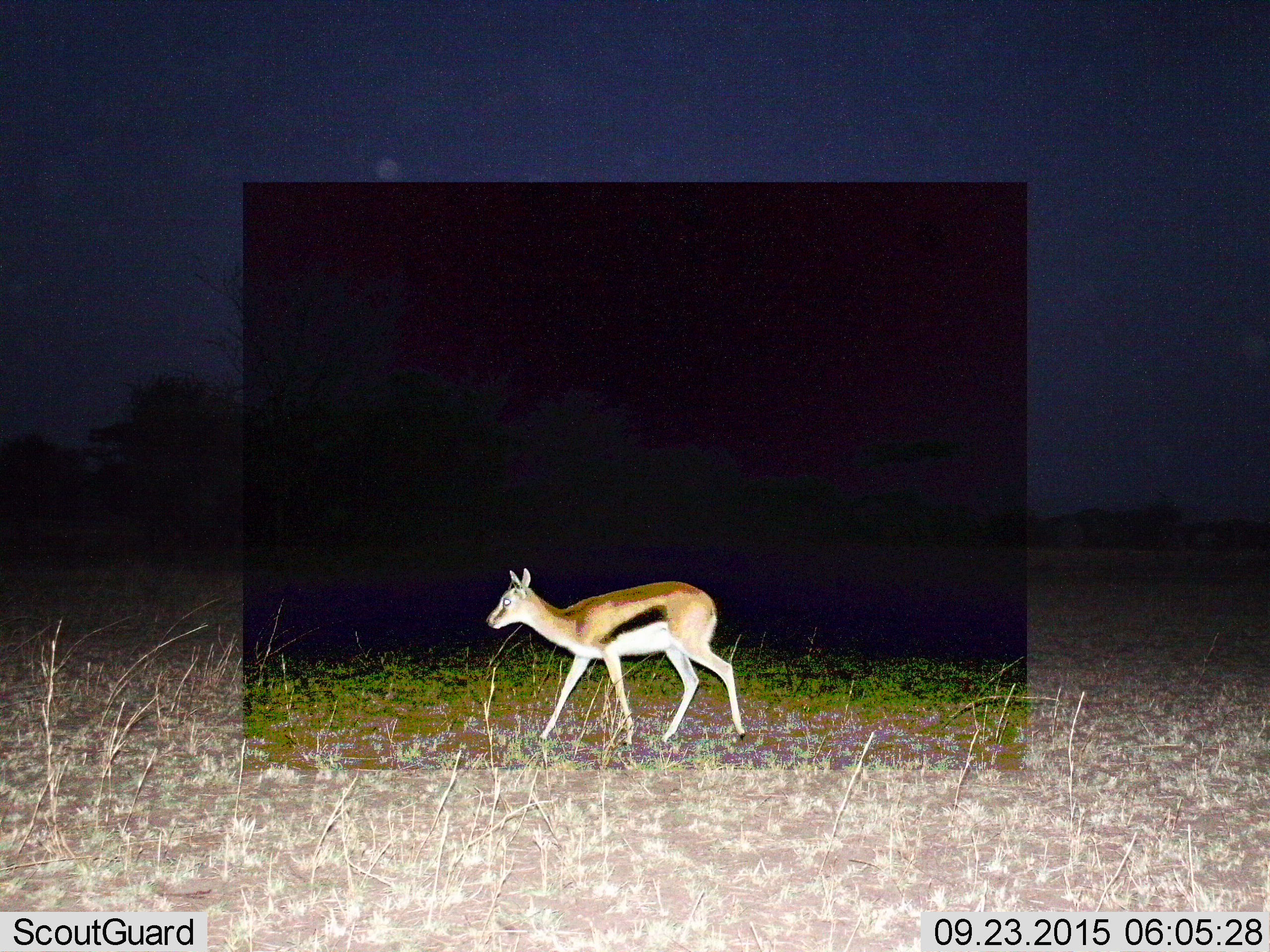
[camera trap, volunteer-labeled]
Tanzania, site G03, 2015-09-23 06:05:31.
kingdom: Animalia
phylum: Chordata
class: Mammalia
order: Artiodactyla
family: Bovidae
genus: Eudorcas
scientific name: Eudorcas thomsonii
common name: thomson's gazelle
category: gazellethomsons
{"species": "gazellethomsons (thomson's gazelle) (Eudorcas thomsonii)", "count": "1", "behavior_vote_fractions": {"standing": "20%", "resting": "0%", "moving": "73%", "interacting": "0%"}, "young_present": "0%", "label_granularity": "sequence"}